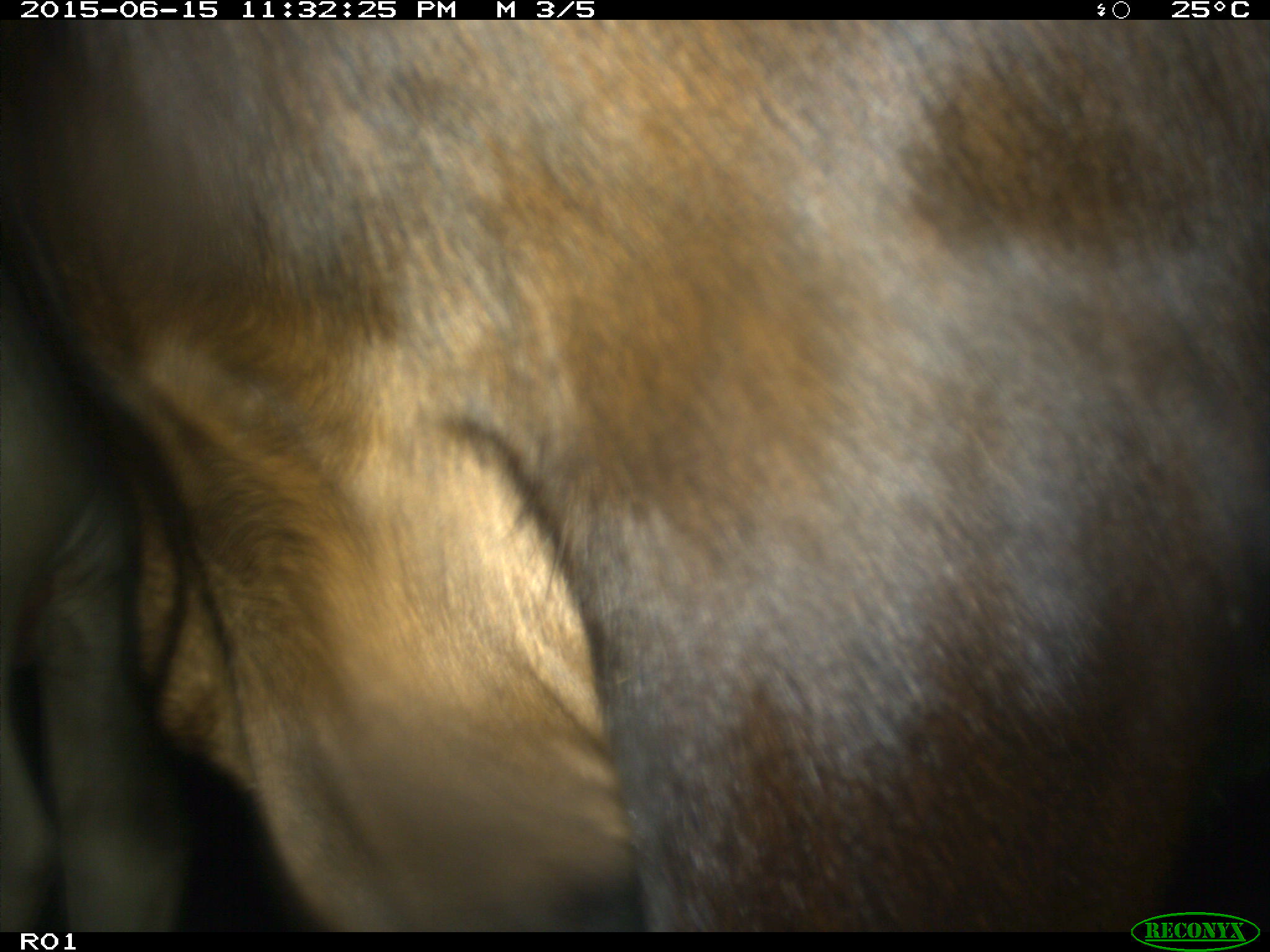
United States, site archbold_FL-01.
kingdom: Animalia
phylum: Chordata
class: Mammalia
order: Artiodactyla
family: Bovidae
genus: Bos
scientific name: Bos taurus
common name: domestic cow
Bos taurus (domestic cow).